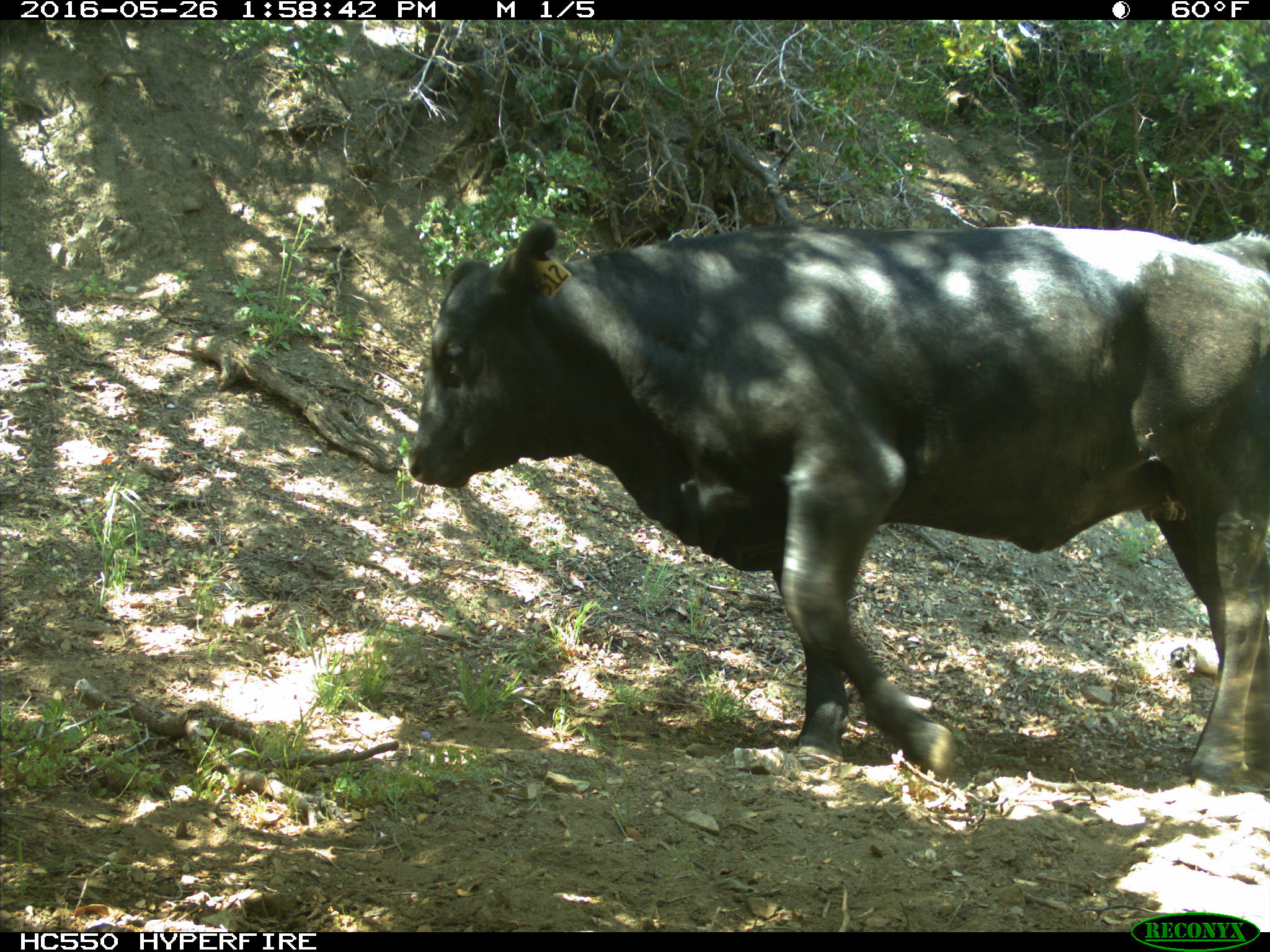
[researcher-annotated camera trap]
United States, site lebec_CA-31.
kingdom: Animalia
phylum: Chordata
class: Mammalia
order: Artiodactyla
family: Bovidae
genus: Bos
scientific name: Bos taurus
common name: domestic cow